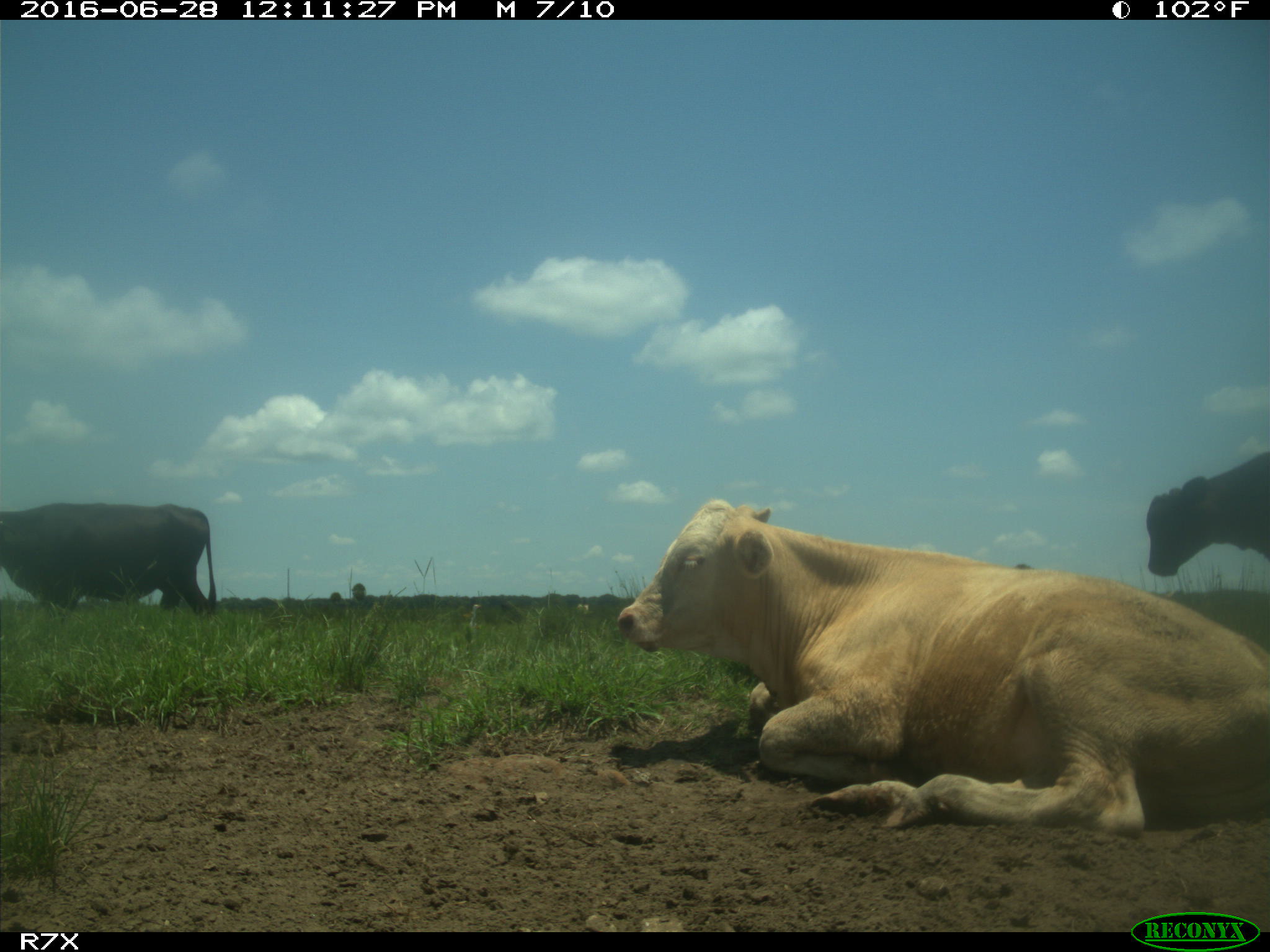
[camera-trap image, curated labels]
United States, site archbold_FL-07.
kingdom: Animalia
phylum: Chordata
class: Mammalia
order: Artiodactyla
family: Bovidae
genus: Bos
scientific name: Bos taurus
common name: domestic cow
Bos taurus (domestic cow).